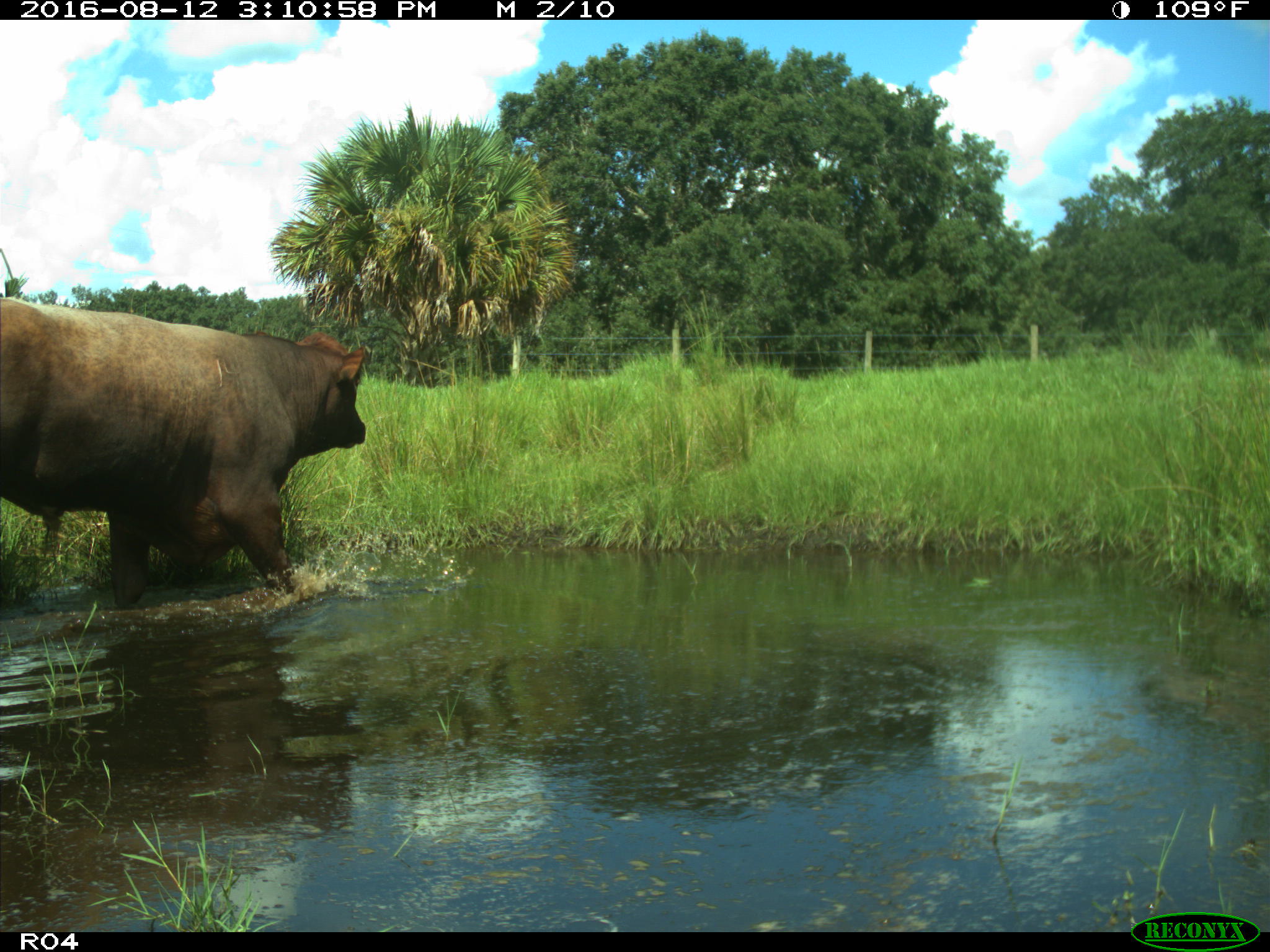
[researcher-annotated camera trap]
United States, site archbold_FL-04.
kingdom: Animalia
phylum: Chordata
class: Mammalia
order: Artiodactyla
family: Bovidae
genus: Bos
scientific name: Bos taurus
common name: domestic cow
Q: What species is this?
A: Bos taurus (domestic cow).